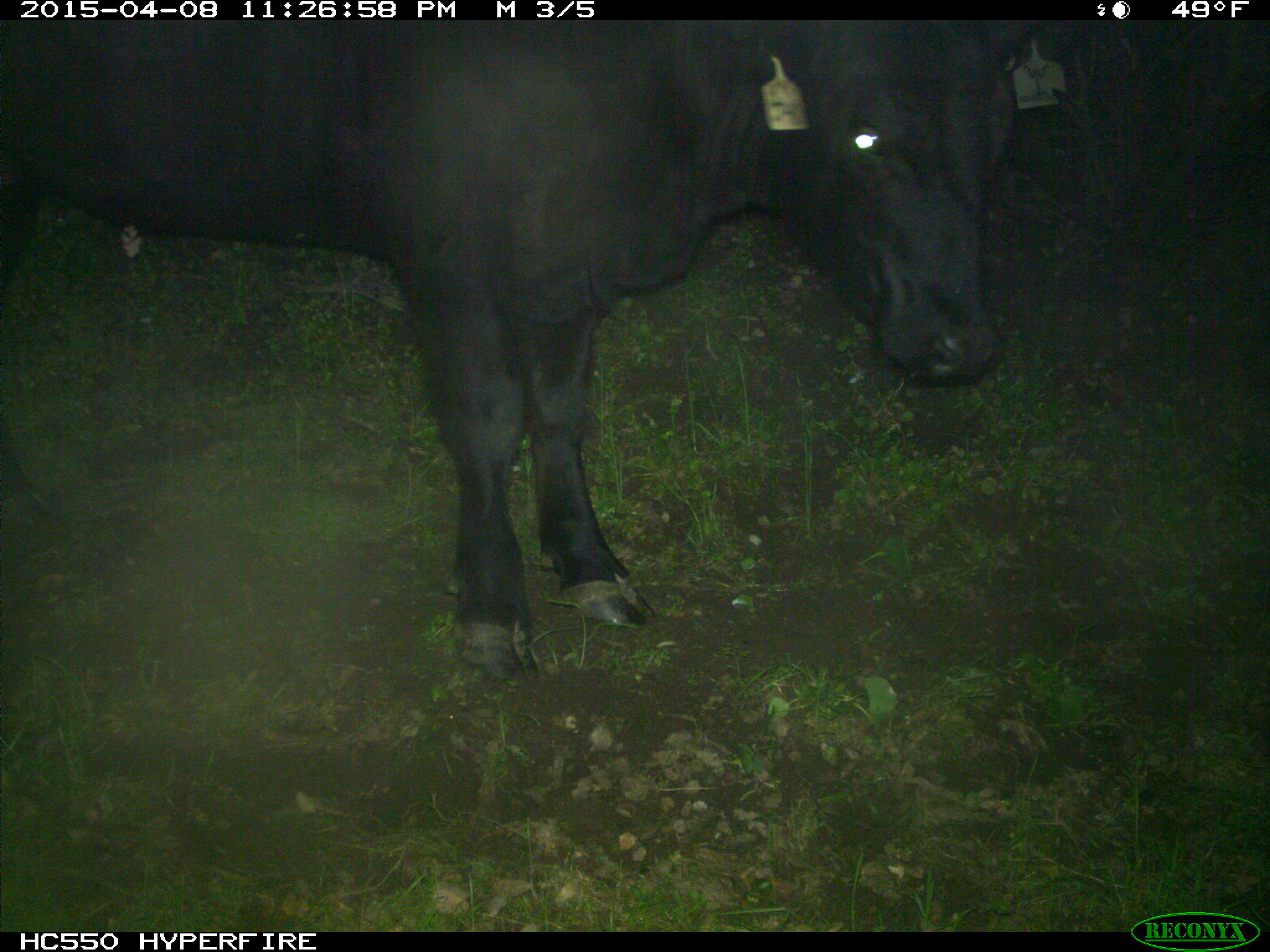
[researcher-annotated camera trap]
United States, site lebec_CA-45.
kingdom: Animalia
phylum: Chordata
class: Mammalia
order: Artiodactyla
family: Bovidae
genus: Bos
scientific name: Bos taurus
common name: domestic cow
Bos taurus (domestic cow).